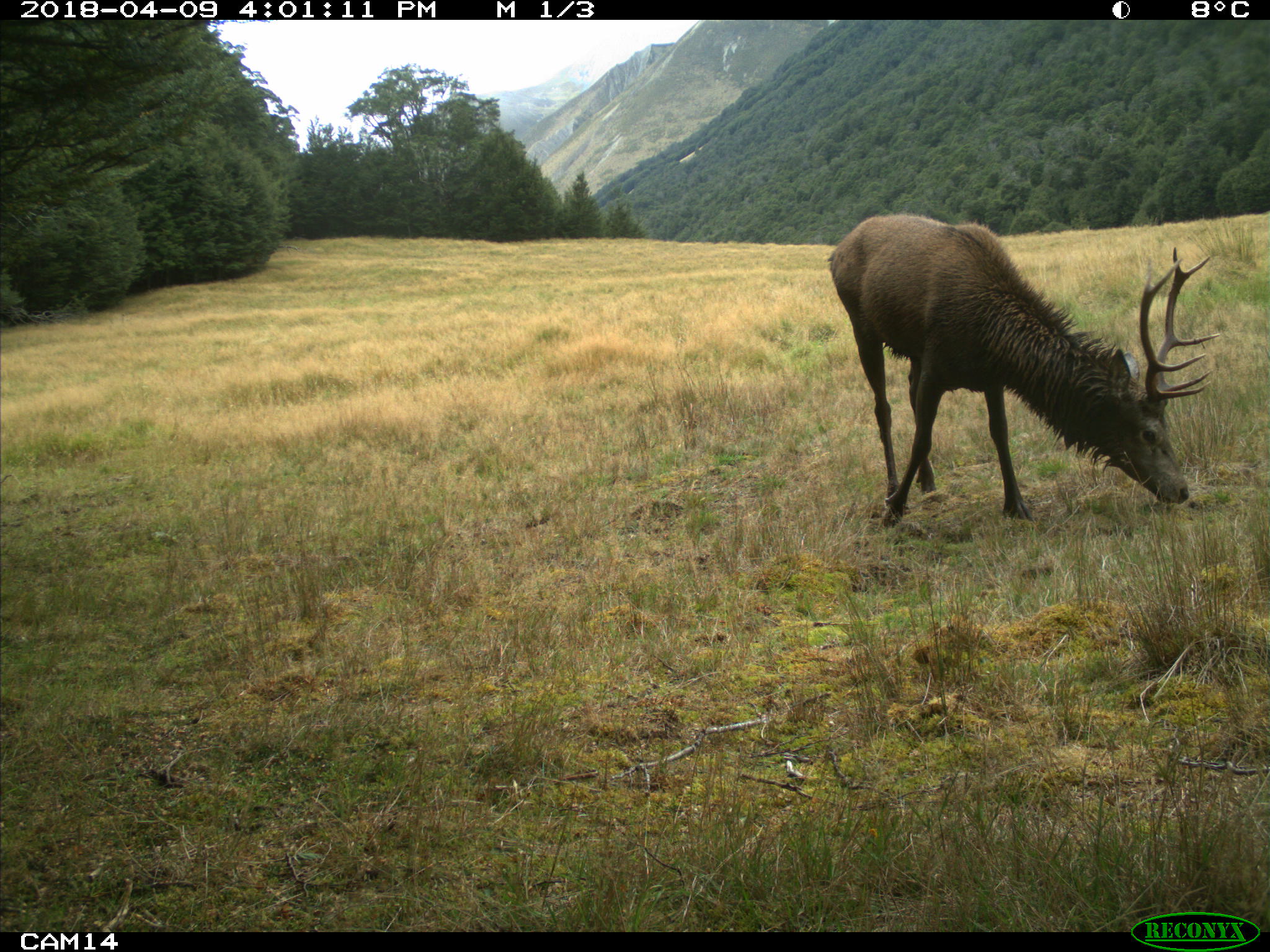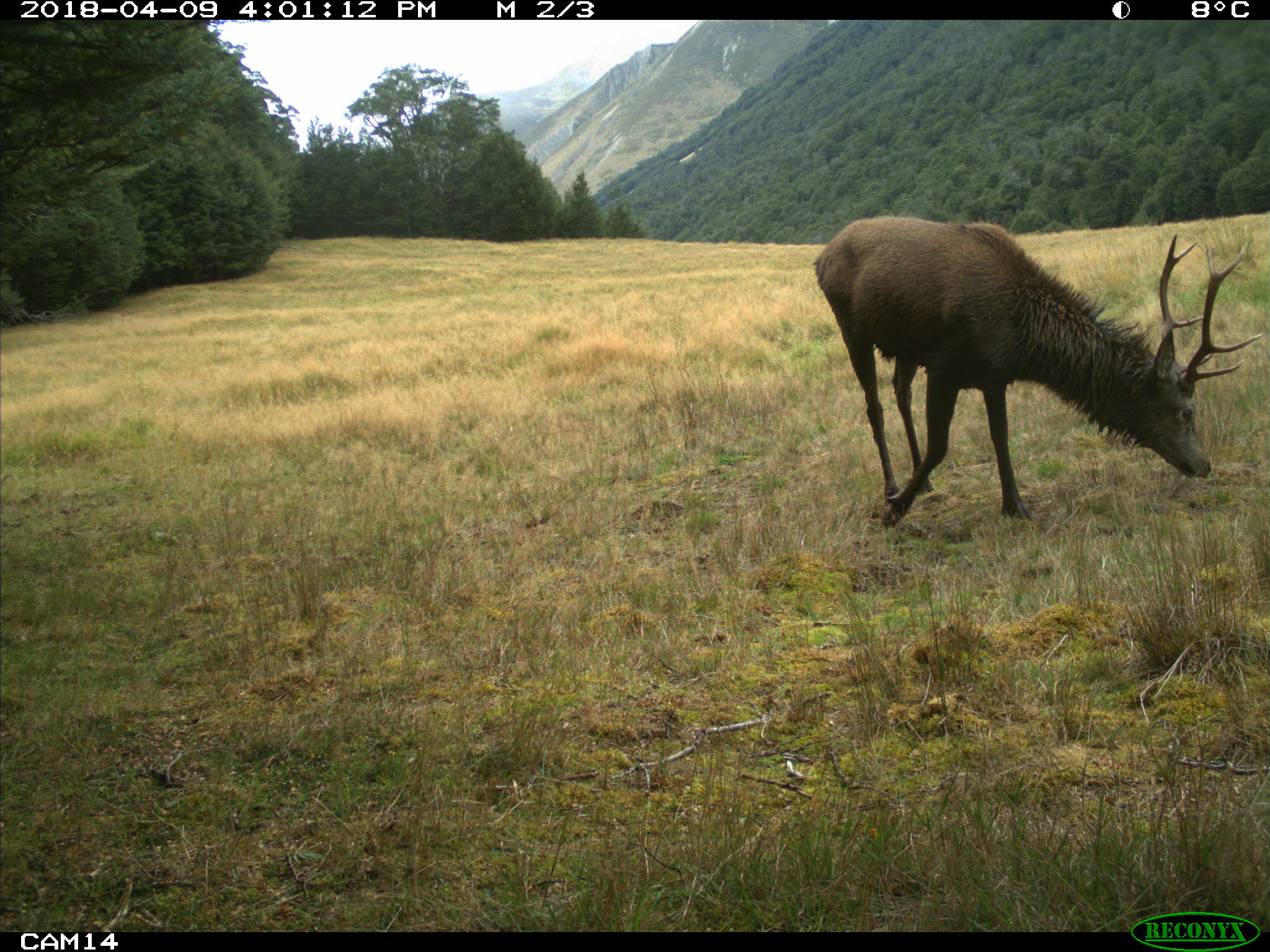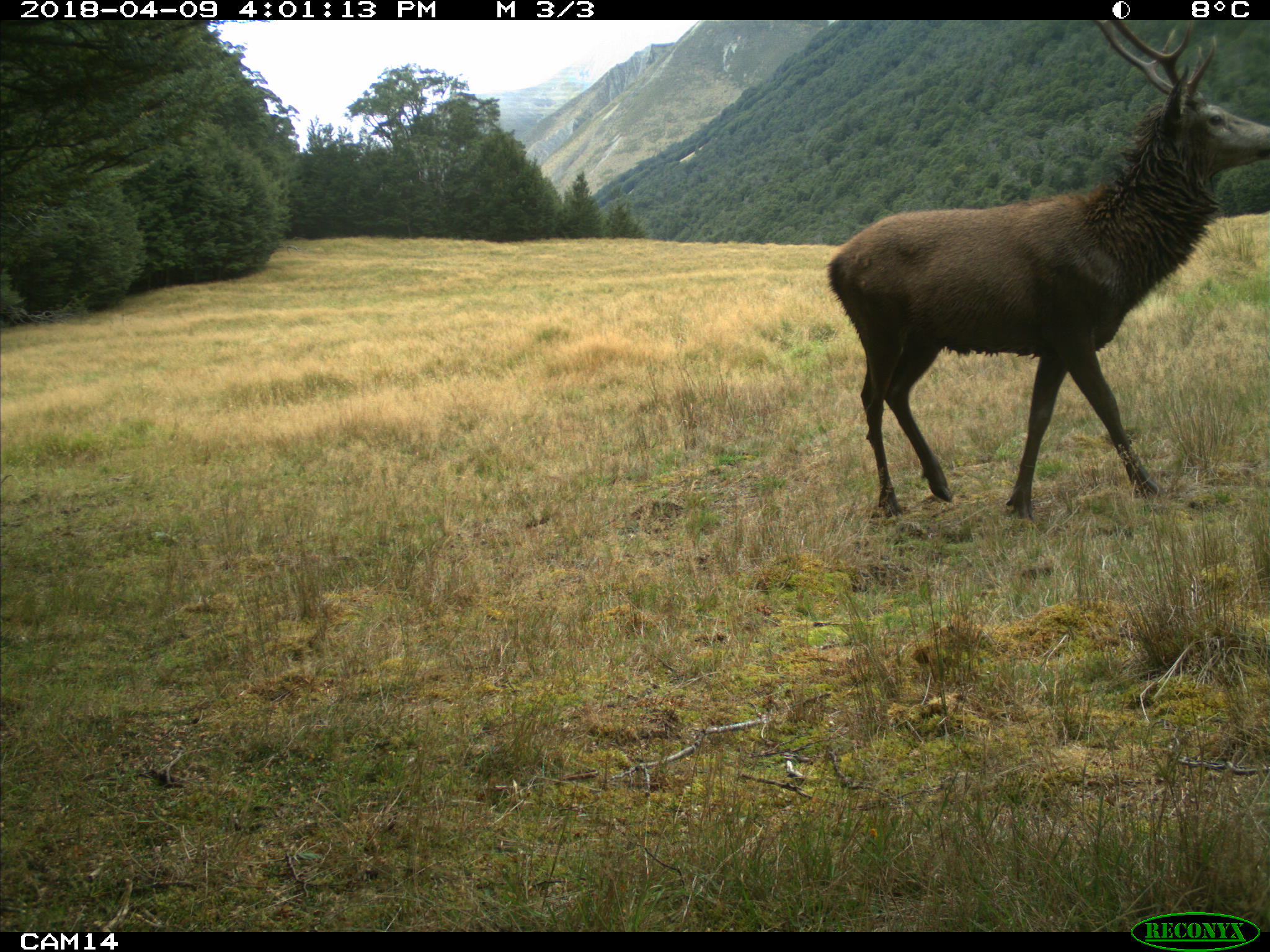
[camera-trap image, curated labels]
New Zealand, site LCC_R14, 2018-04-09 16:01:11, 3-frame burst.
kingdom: Animalia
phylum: Chordata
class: Mammalia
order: Artiodactyla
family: Cervidae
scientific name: Cervidae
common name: deer